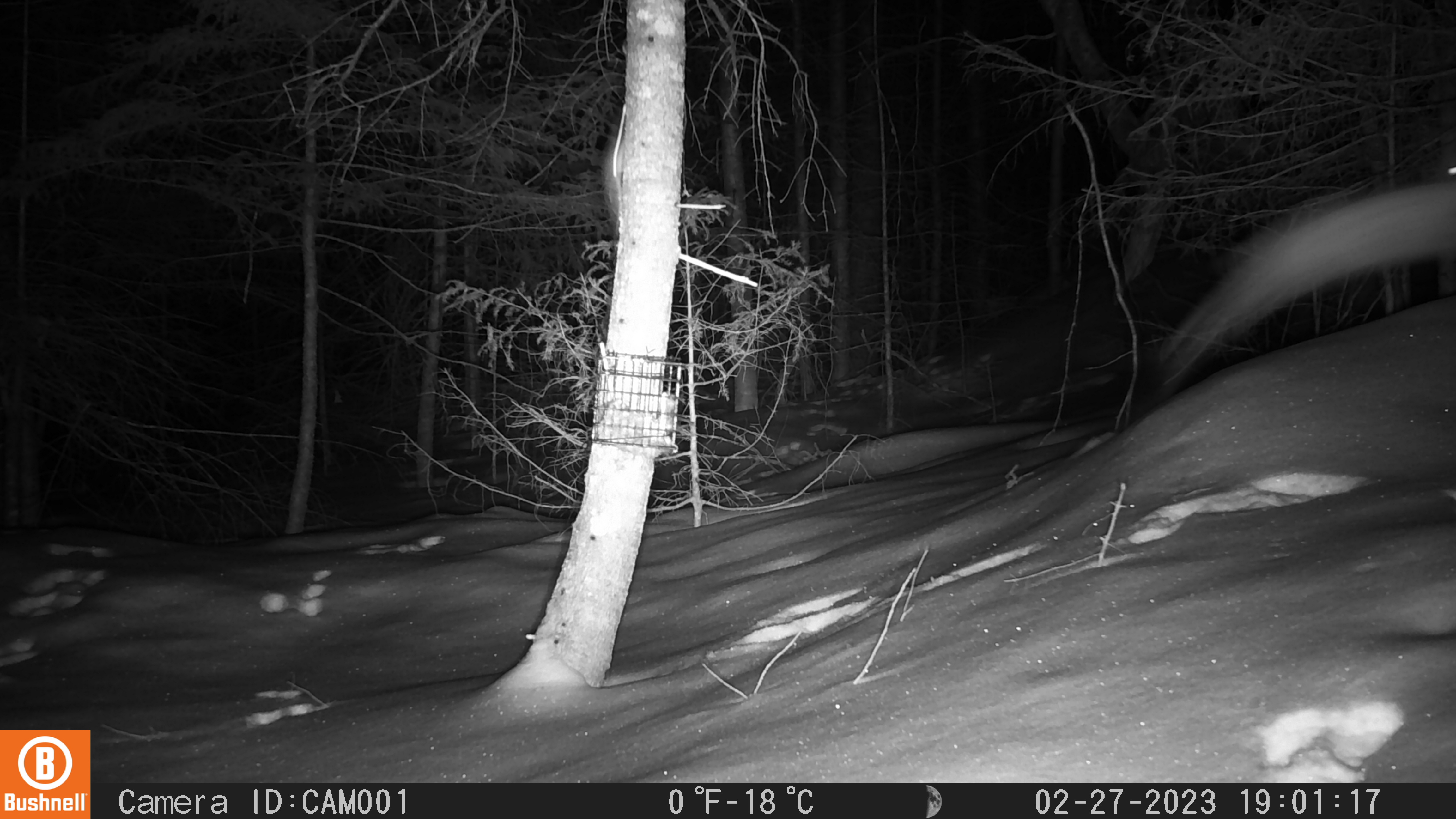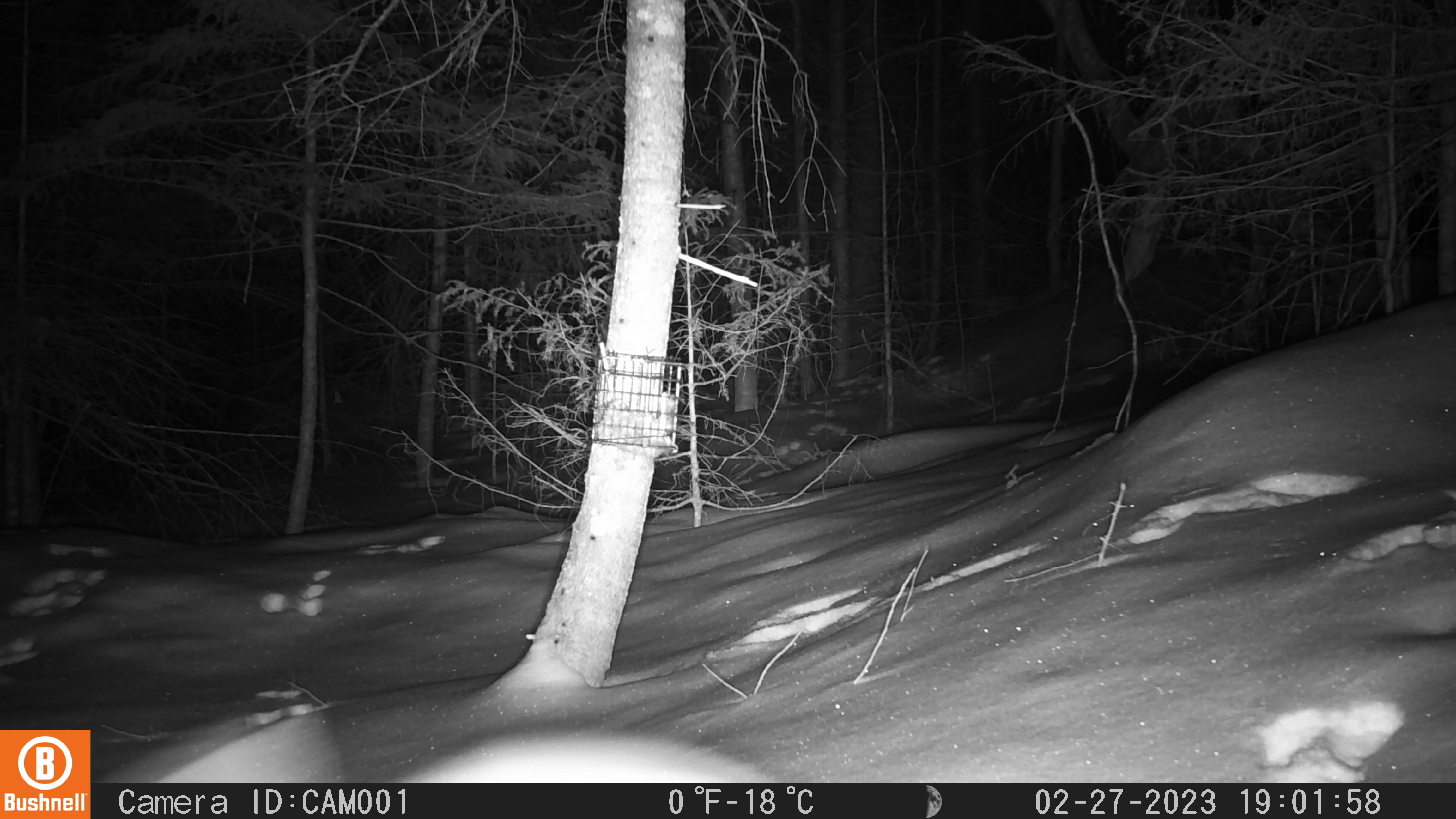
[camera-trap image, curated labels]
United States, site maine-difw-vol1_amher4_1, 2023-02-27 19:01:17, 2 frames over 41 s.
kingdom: Animalia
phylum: Chordata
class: Mammalia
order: Lagomorpha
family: Leporidae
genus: Lepus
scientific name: Lepus americanus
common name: snowshoe hare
Snowshoe hare (Lepus americanus).